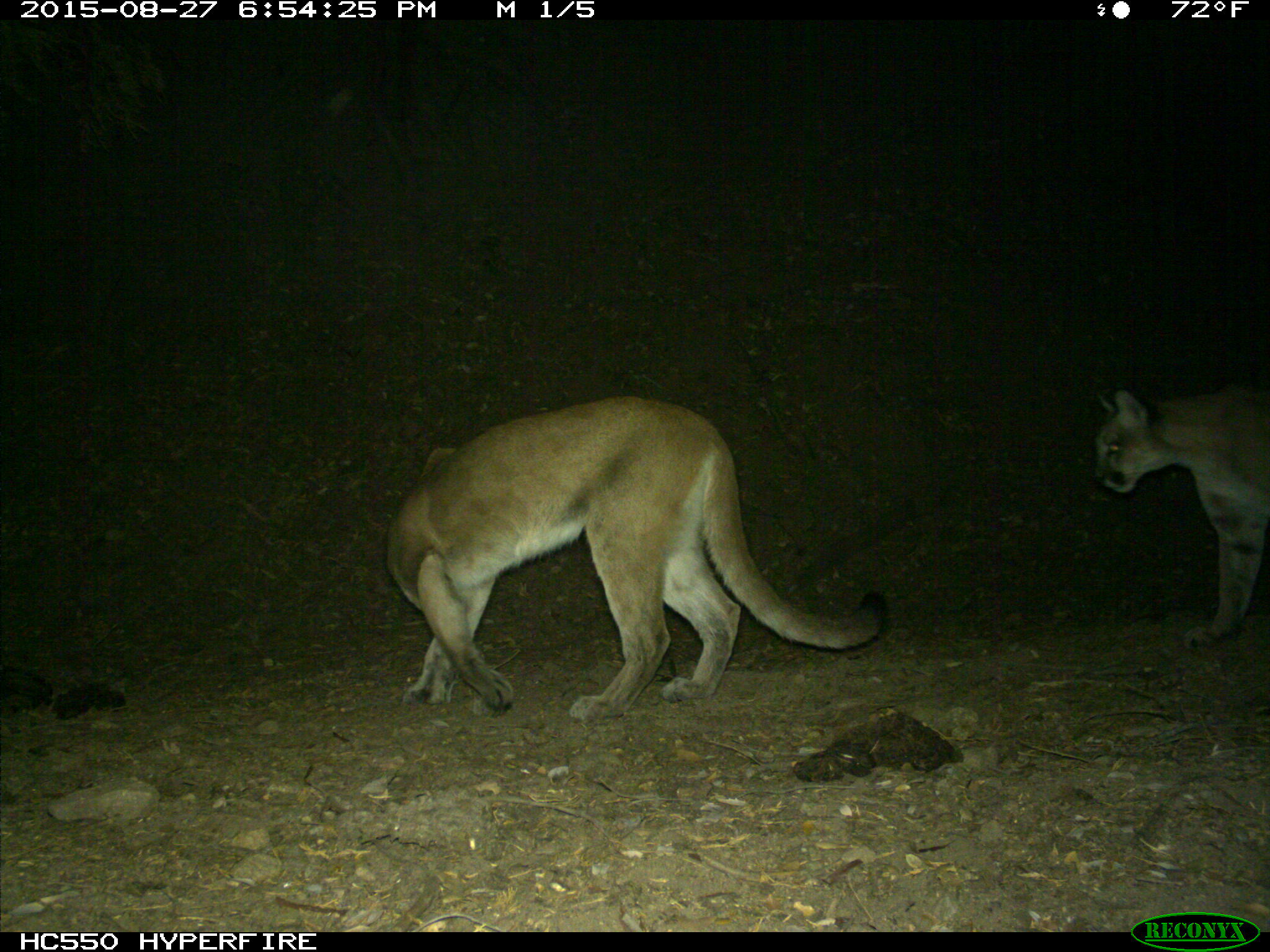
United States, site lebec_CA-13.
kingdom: Animalia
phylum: Chordata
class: Mammalia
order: Carnivora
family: Felidae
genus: Puma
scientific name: Puma concolor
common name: mountain lion